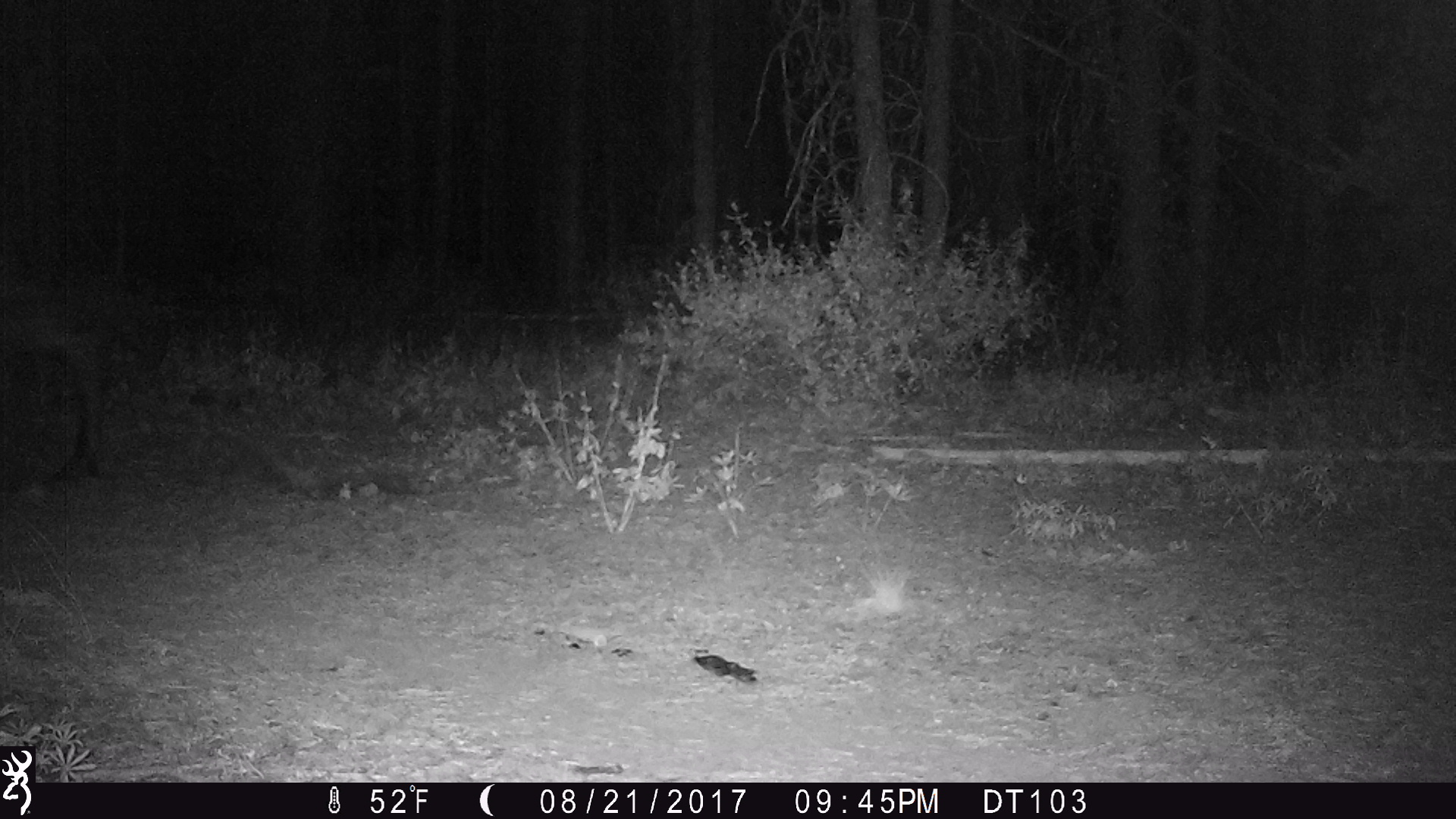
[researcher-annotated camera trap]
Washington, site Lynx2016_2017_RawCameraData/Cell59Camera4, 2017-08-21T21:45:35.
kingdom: Animalia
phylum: Chordata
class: Mammalia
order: Artiodactyla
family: Cervidae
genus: Alces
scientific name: Alces alces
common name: moose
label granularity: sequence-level